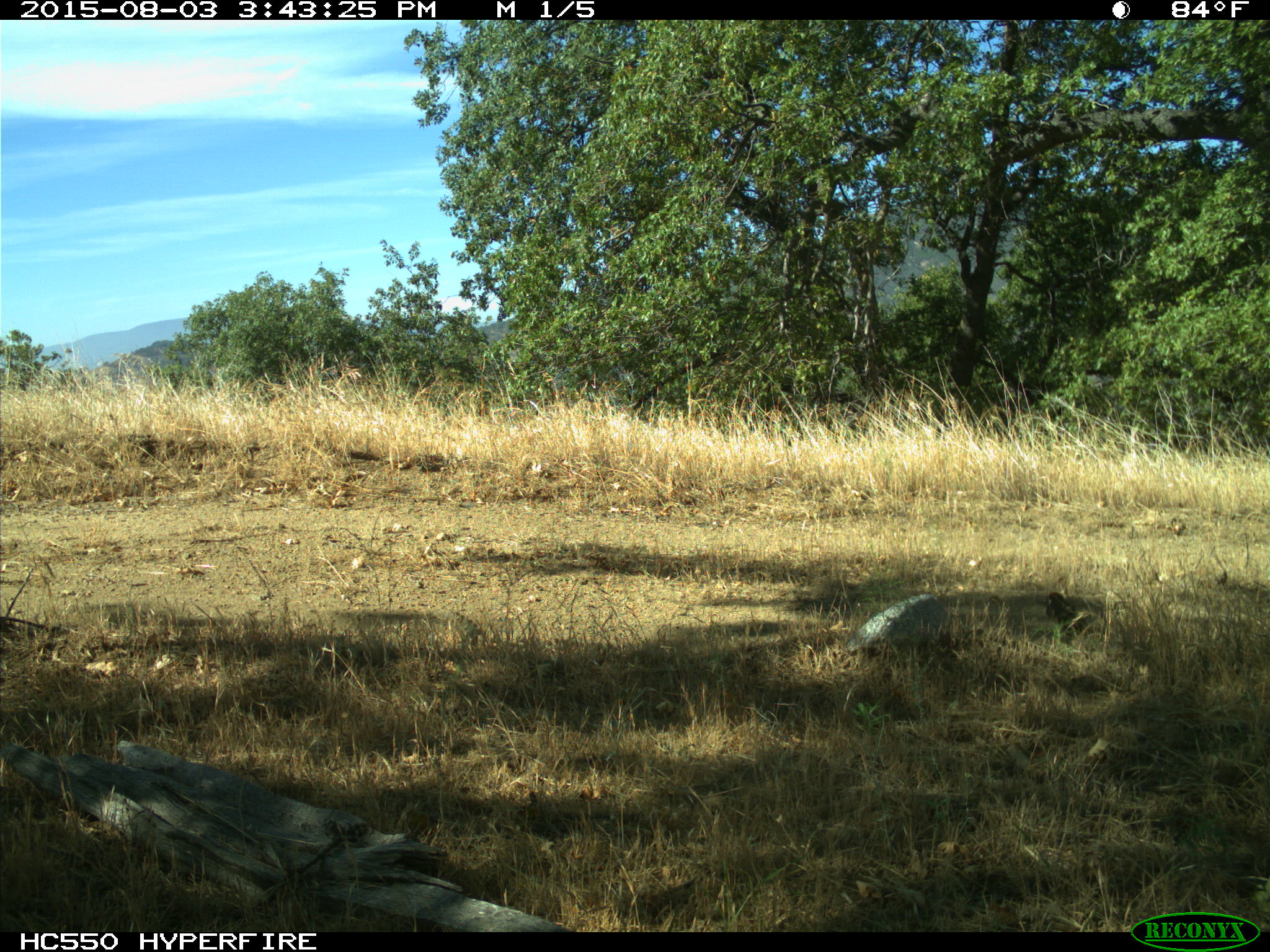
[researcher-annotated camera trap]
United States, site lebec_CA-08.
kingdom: Animalia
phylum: Chordata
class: Aves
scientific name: Aves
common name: birds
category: unidentified bird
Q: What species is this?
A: Unidentified bird (birds) (Aves).